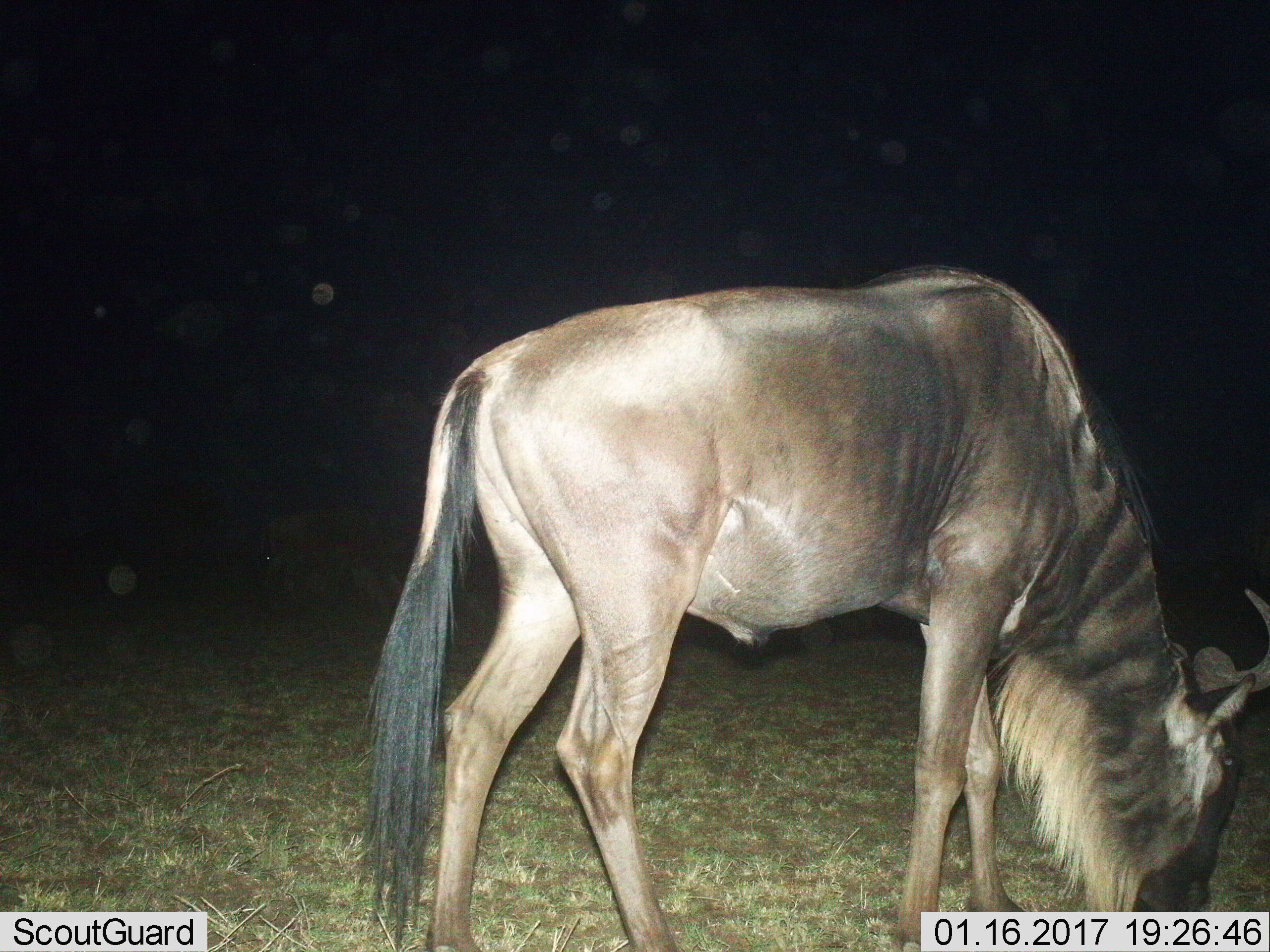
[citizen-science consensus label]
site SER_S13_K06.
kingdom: Animalia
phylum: Chordata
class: Mammalia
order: Artiodactyla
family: Bovidae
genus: Connochaetes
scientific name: Connochaetes taurinus taurinus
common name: blue wildebeest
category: wildebeestblue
Wildebeestblue (blue wildebeest) (Connochaetes taurinus taurinus), count 1. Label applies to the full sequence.